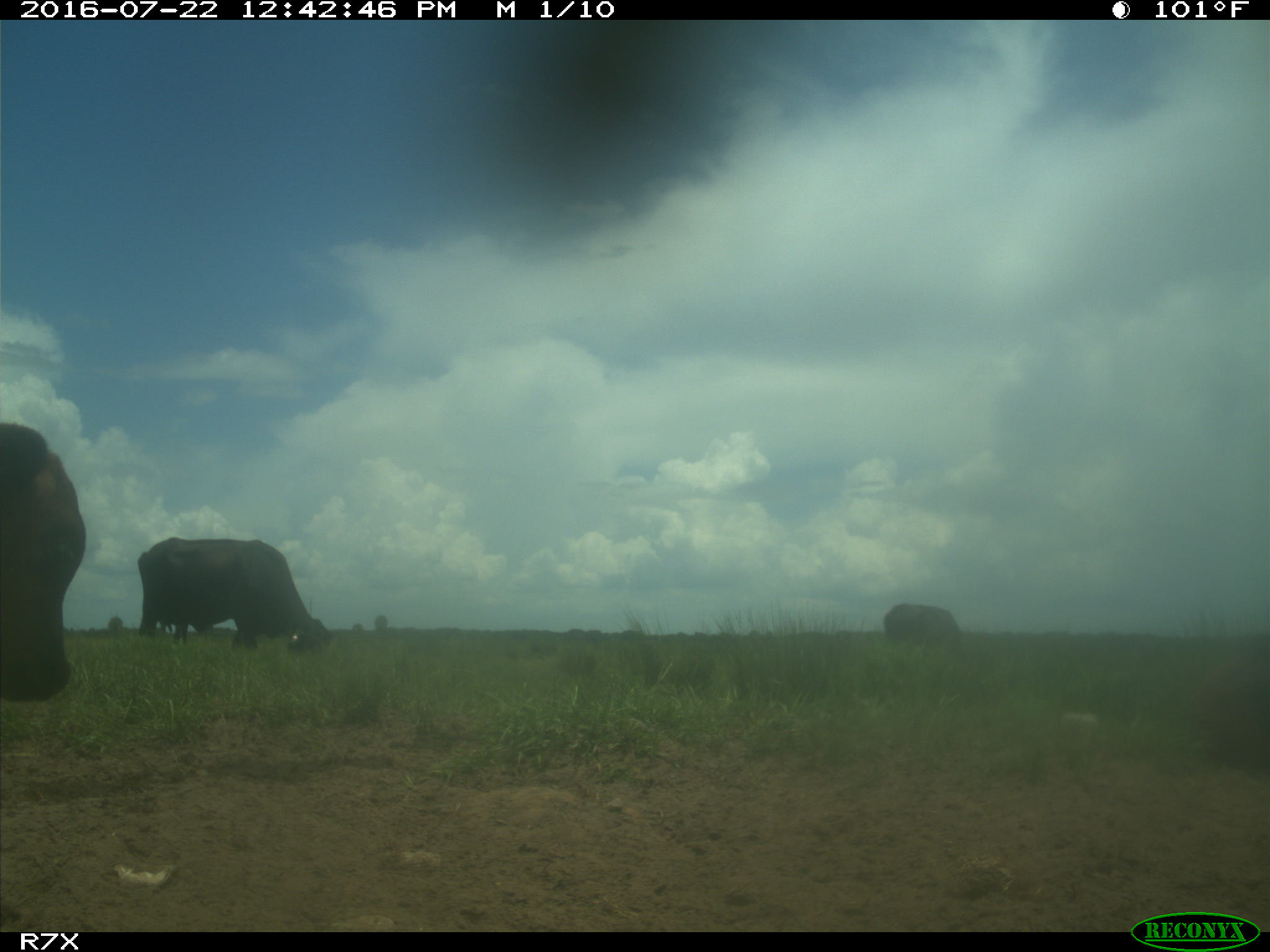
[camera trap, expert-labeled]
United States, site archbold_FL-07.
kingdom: Animalia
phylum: Chordata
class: Mammalia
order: Artiodactyla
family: Bovidae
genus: Bos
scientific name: Bos taurus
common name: domestic cow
Bos taurus (domestic cow).